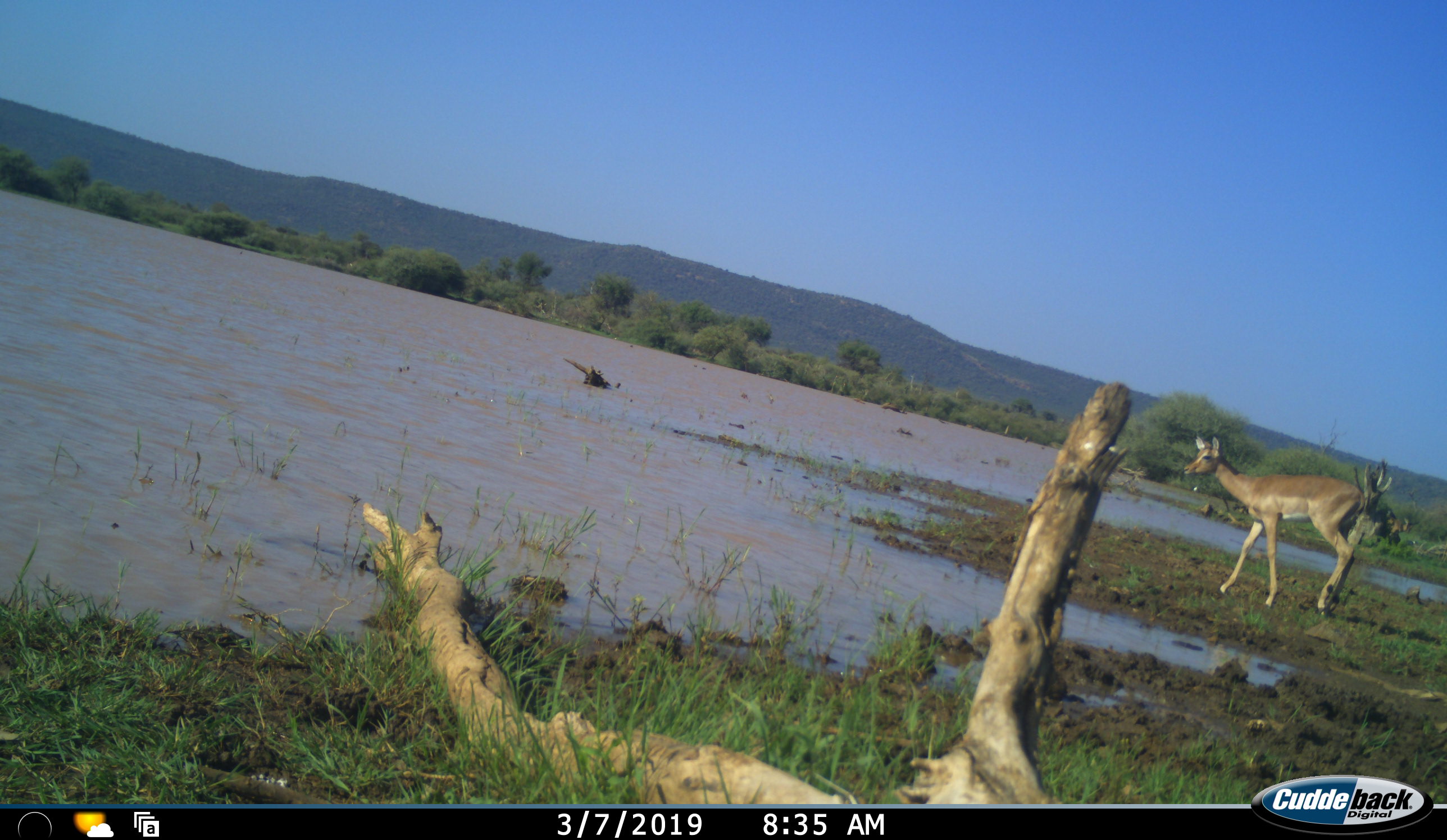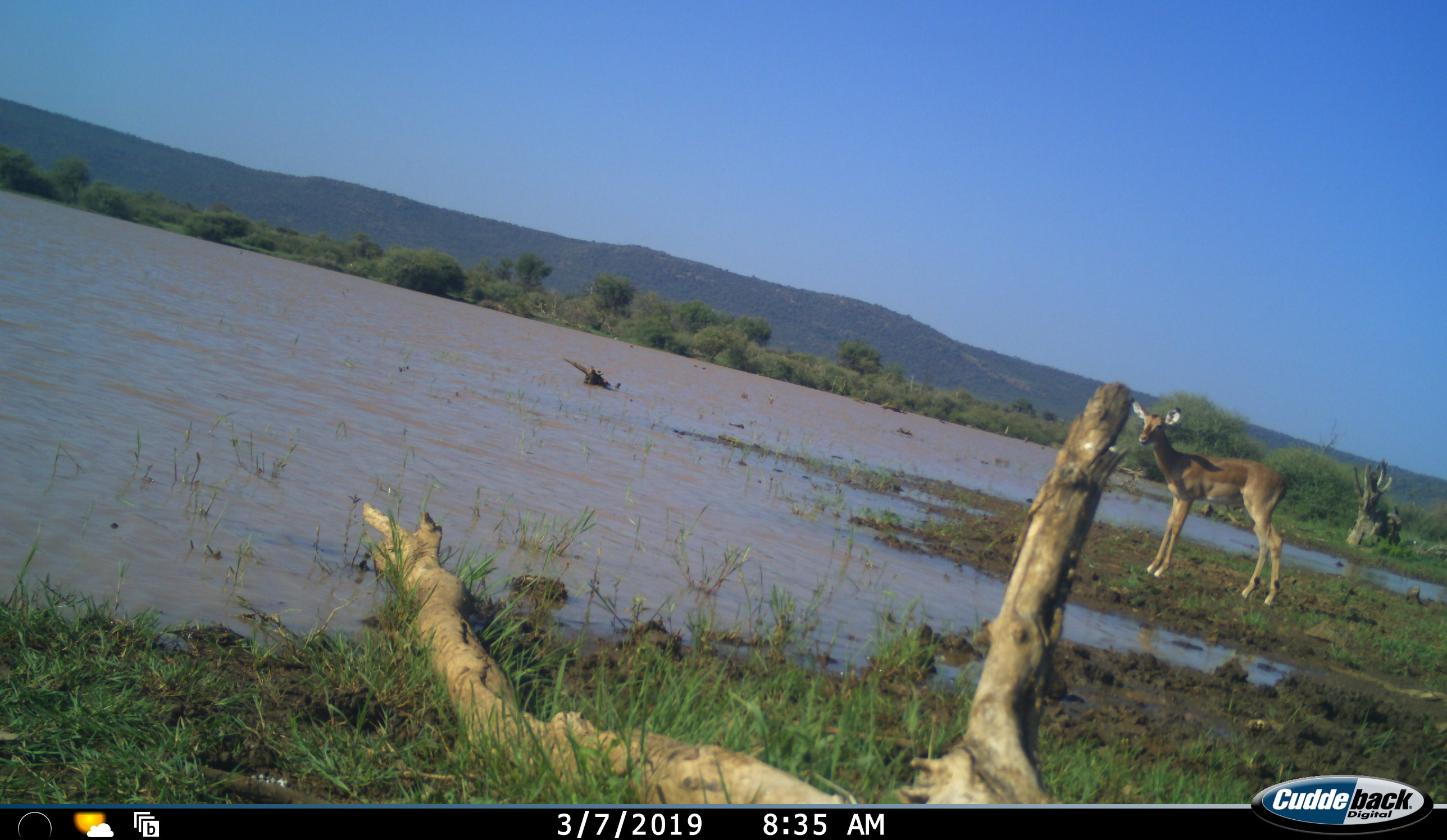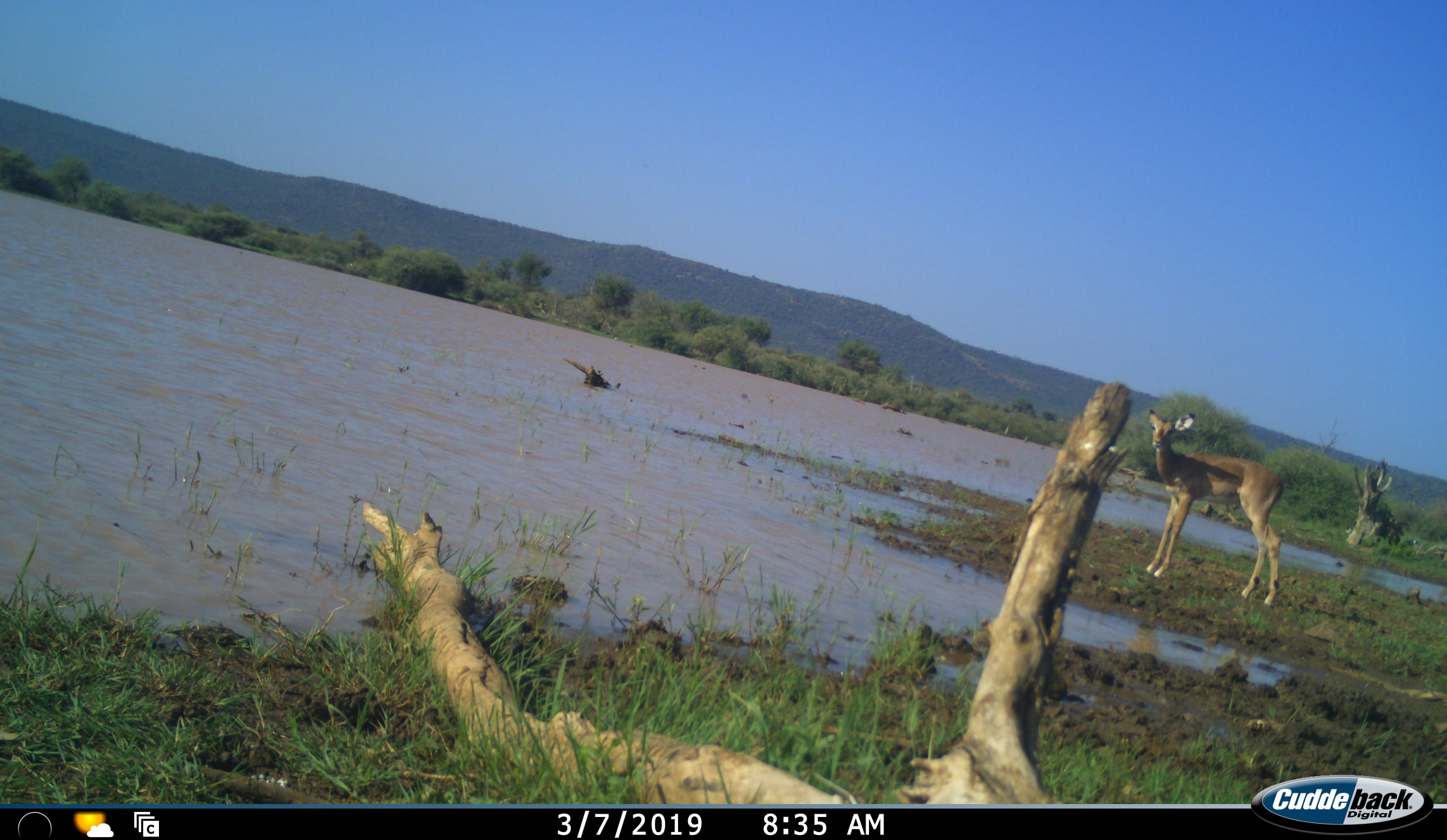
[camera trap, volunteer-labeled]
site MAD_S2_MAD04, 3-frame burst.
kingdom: Animalia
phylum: Chordata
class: Mammalia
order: Artiodactyla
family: Bovidae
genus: Aepyceros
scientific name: Aepyceros melampus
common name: impala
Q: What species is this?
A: Impala (Aepyceros melampus).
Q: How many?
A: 1.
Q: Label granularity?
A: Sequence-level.